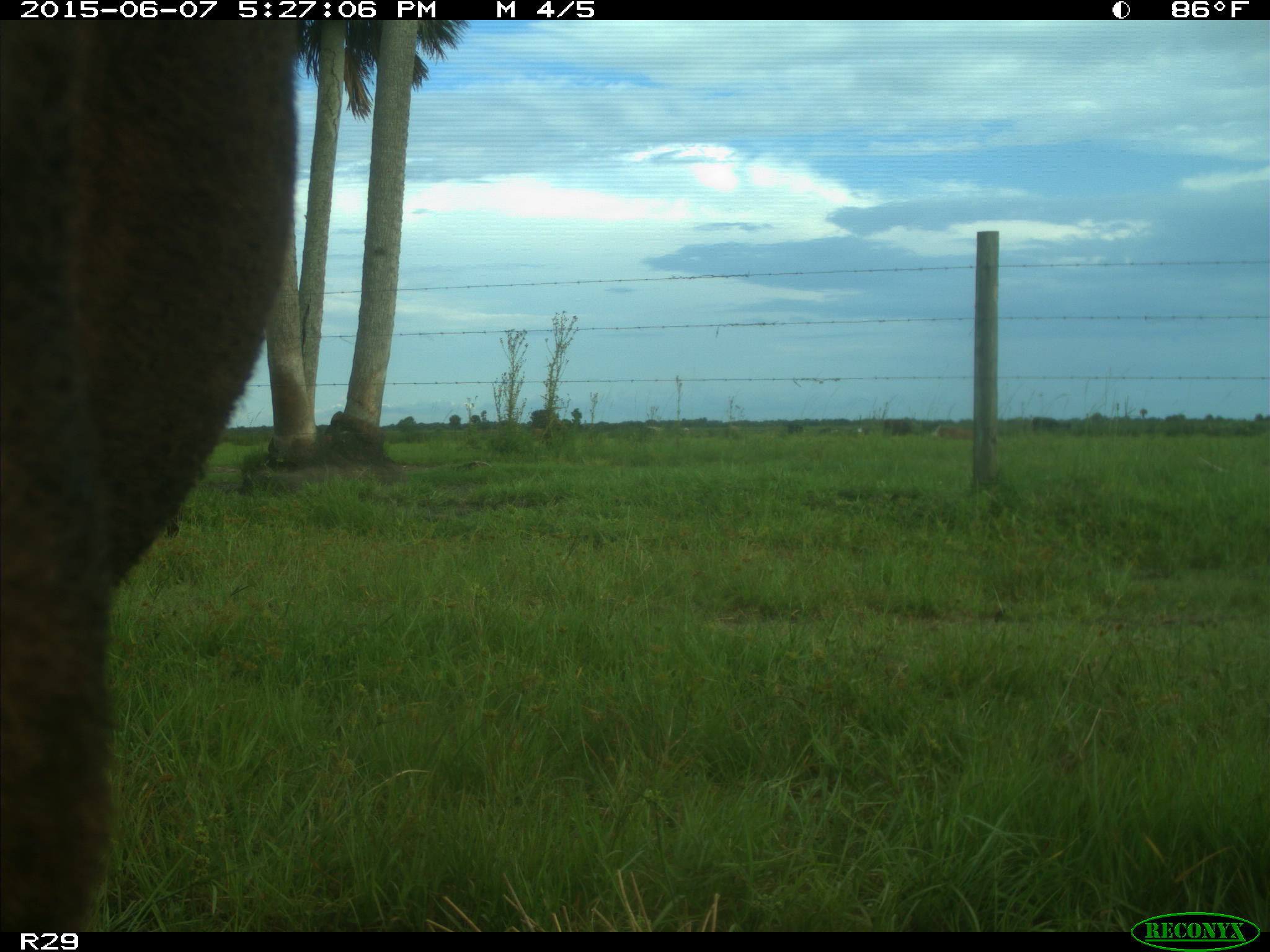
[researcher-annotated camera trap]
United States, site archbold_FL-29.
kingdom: Animalia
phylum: Chordata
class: Mammalia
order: Artiodactyla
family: Bovidae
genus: Bos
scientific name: Bos taurus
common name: domestic cow